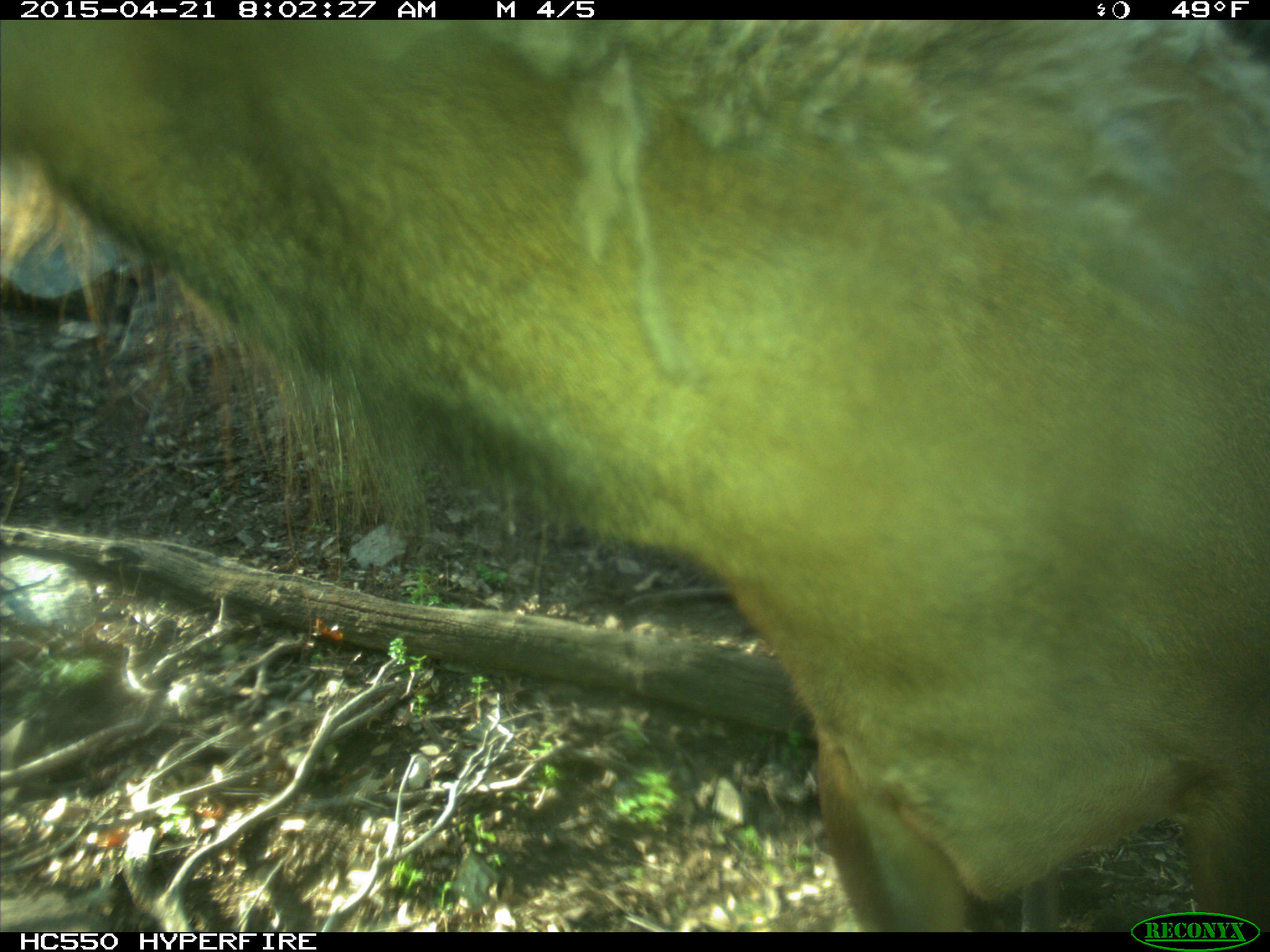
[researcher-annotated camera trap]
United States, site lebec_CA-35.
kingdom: Animalia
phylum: Chordata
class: Mammalia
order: Artiodactyla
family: Cervidae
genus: Cervus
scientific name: Cervus canadensis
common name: elk